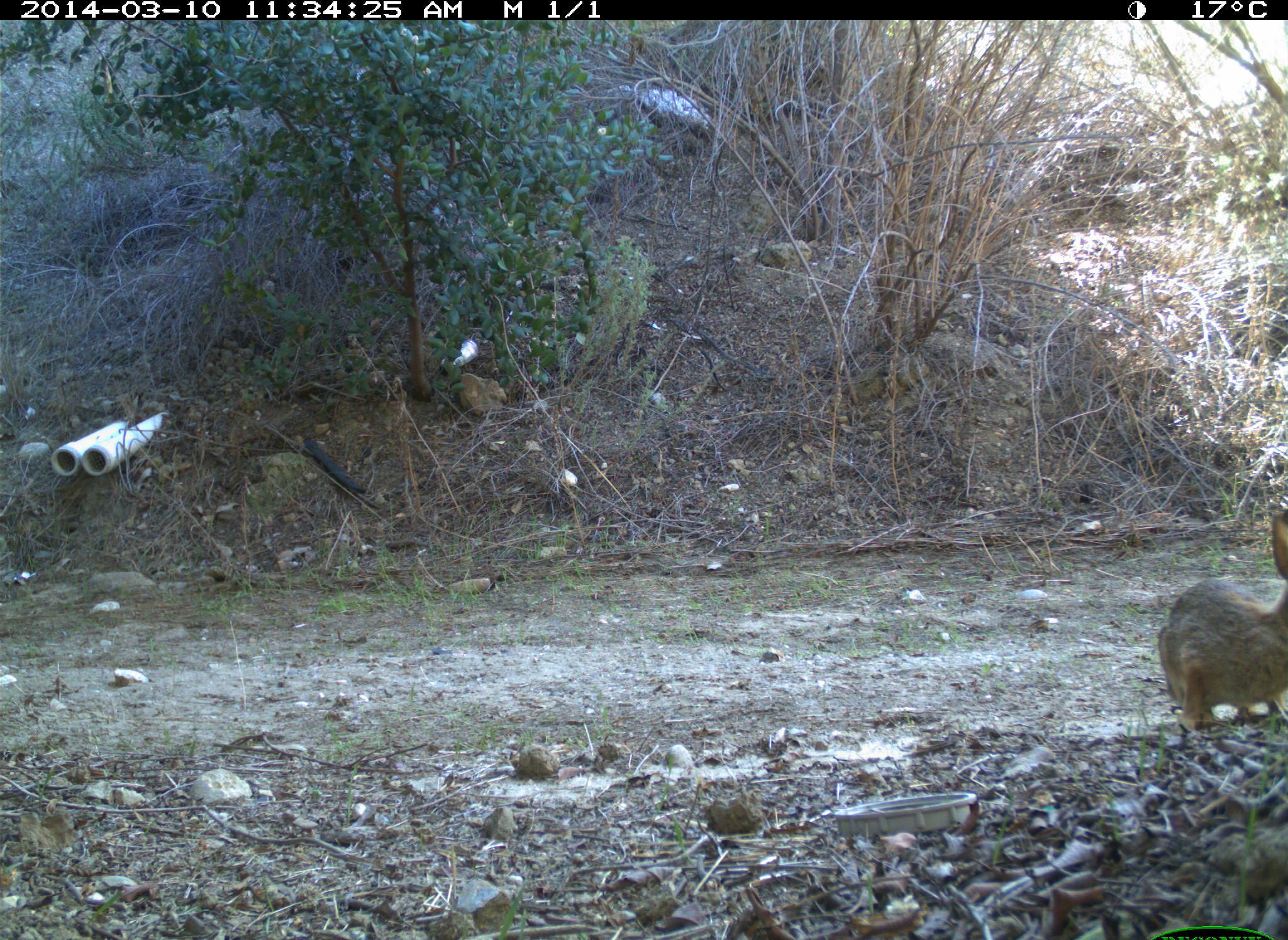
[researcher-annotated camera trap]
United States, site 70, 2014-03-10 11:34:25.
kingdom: Animalia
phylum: Chordata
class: Mammalia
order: Lagomorpha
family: Leporidae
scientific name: Leporidae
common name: rabbits and hares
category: rabbit